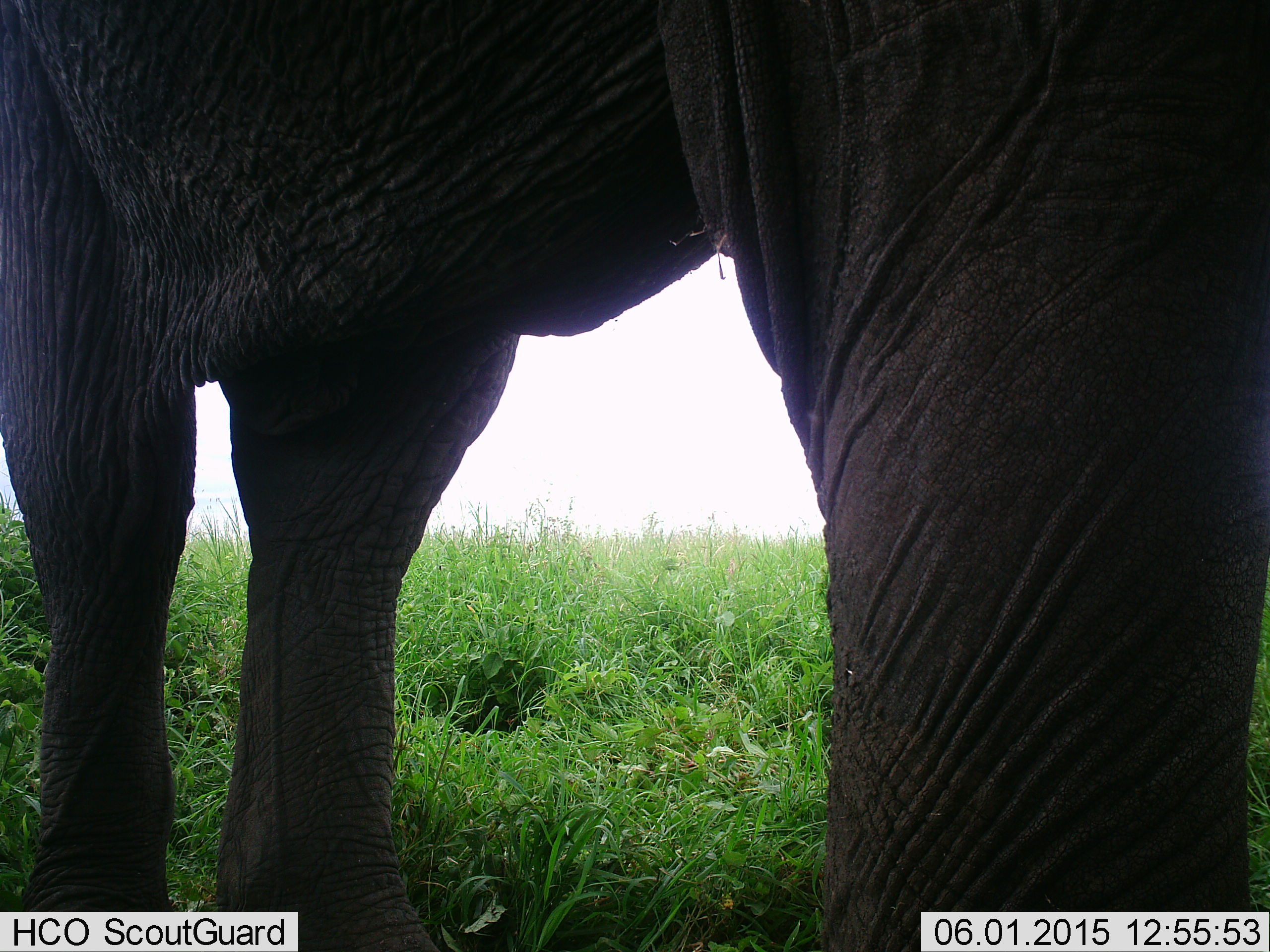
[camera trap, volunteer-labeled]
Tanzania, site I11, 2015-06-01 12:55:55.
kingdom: Animalia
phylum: Chordata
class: Mammalia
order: Proboscidea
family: Elephantidae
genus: Loxodonta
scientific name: Loxodonta africana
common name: african bush elephant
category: elephant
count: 1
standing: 100%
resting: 0%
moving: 0%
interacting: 0%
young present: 0%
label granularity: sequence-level